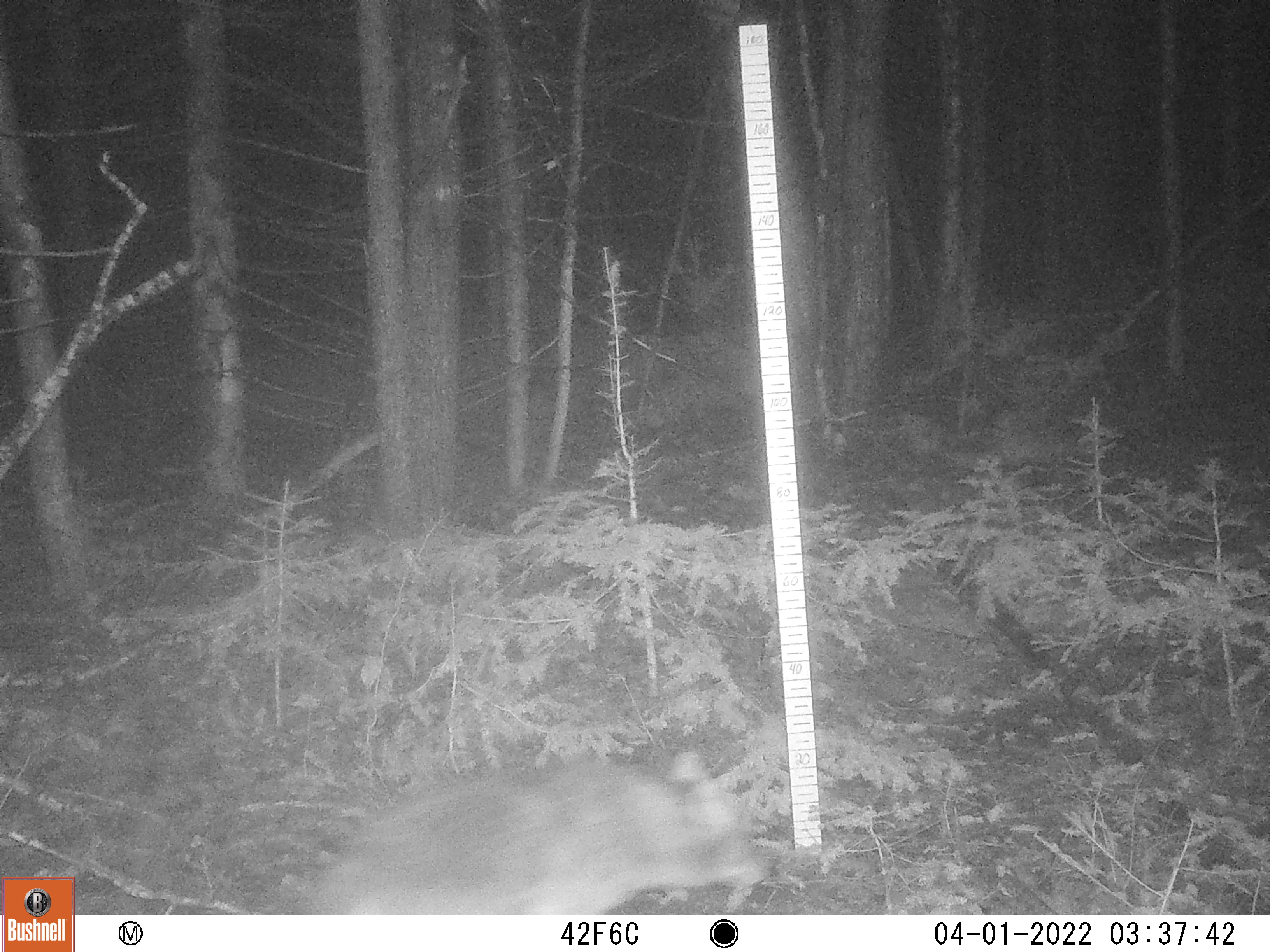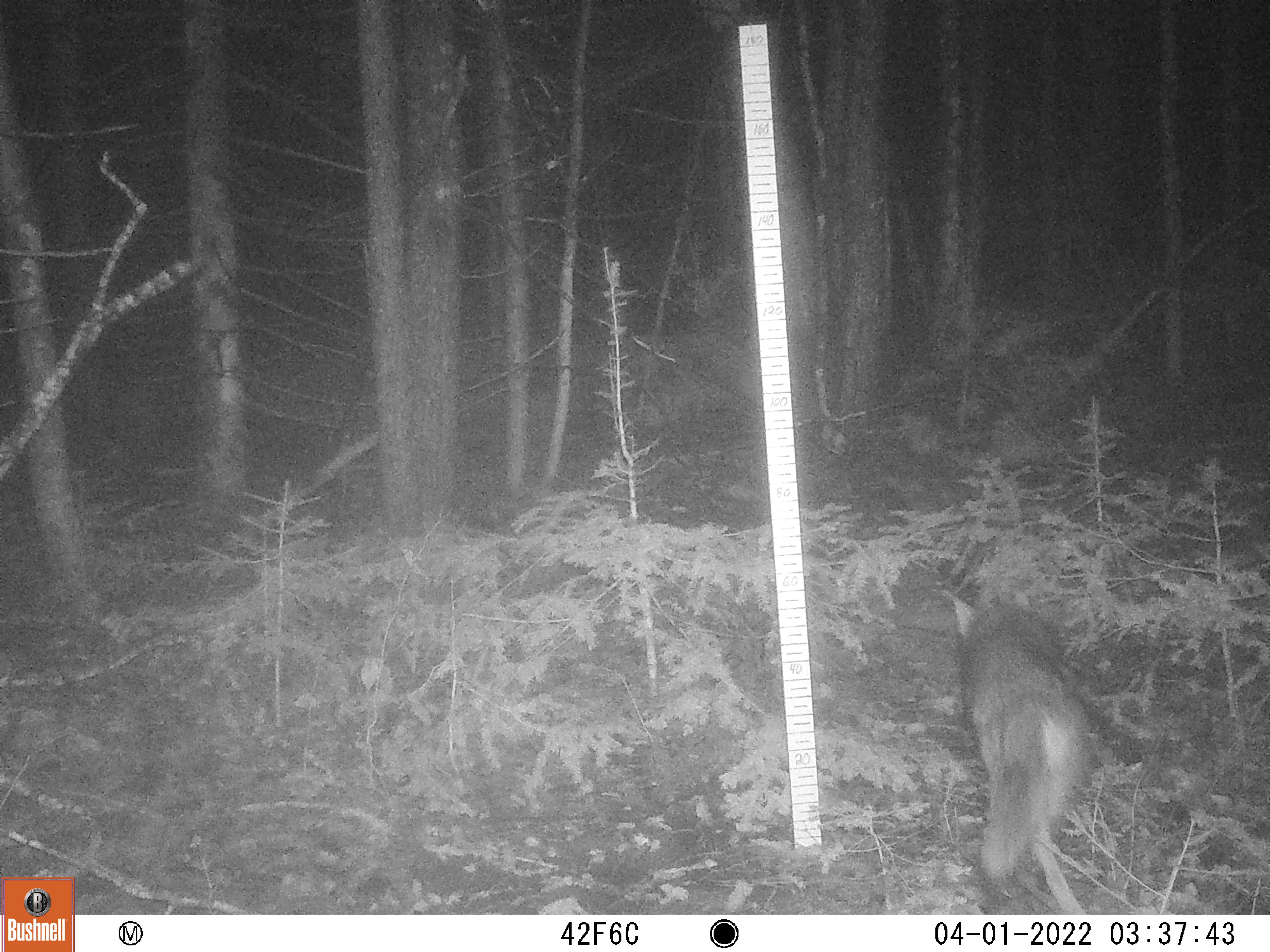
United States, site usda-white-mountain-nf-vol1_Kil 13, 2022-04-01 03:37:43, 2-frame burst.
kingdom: Animalia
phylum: Chordata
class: Mammalia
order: Carnivora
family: Canidae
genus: Canis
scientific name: Canis latrans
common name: coyote